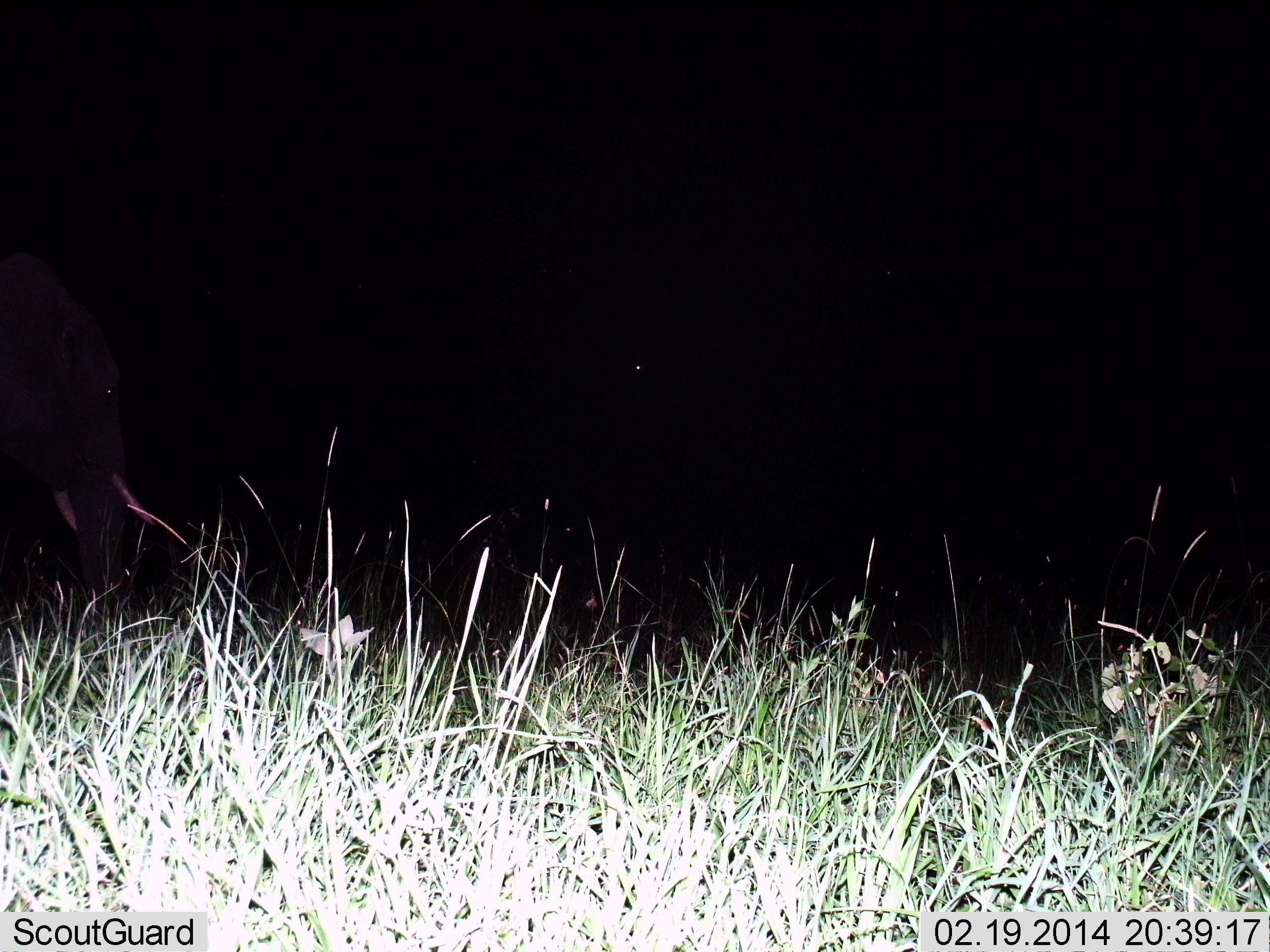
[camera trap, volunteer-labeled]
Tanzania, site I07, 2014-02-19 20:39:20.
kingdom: Animalia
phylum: Chordata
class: Mammalia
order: Proboscidea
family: Elephantidae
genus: Loxodonta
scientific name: Loxodonta africana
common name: african bush elephant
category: elephant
Elephant (african bush elephant) (Loxodonta africana), count 1. Behavior (volunteer vote fractions): standing 50%, resting 0%, moving 30%, interacting 0%. Young present (vote fraction): 0%. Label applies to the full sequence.